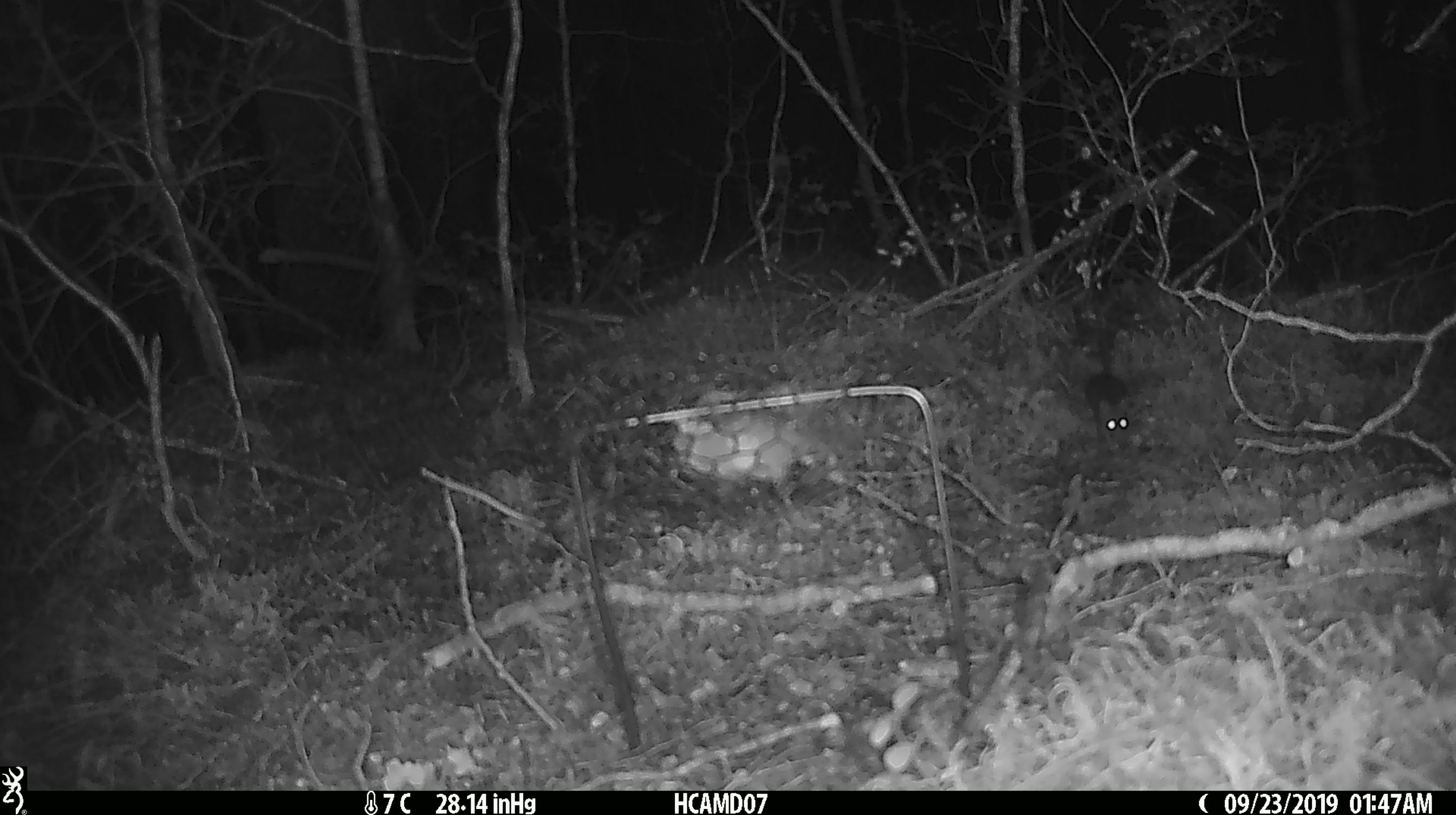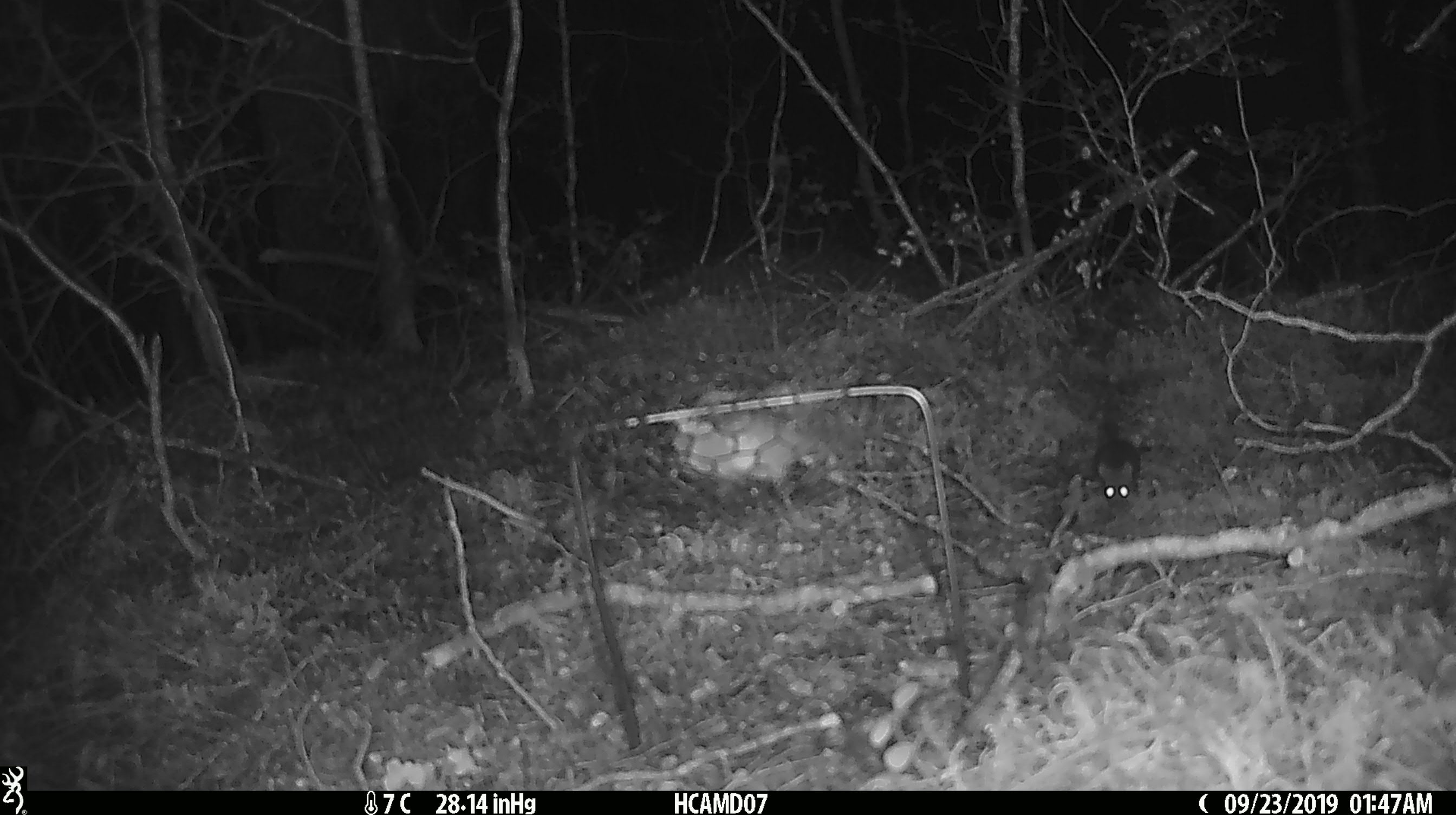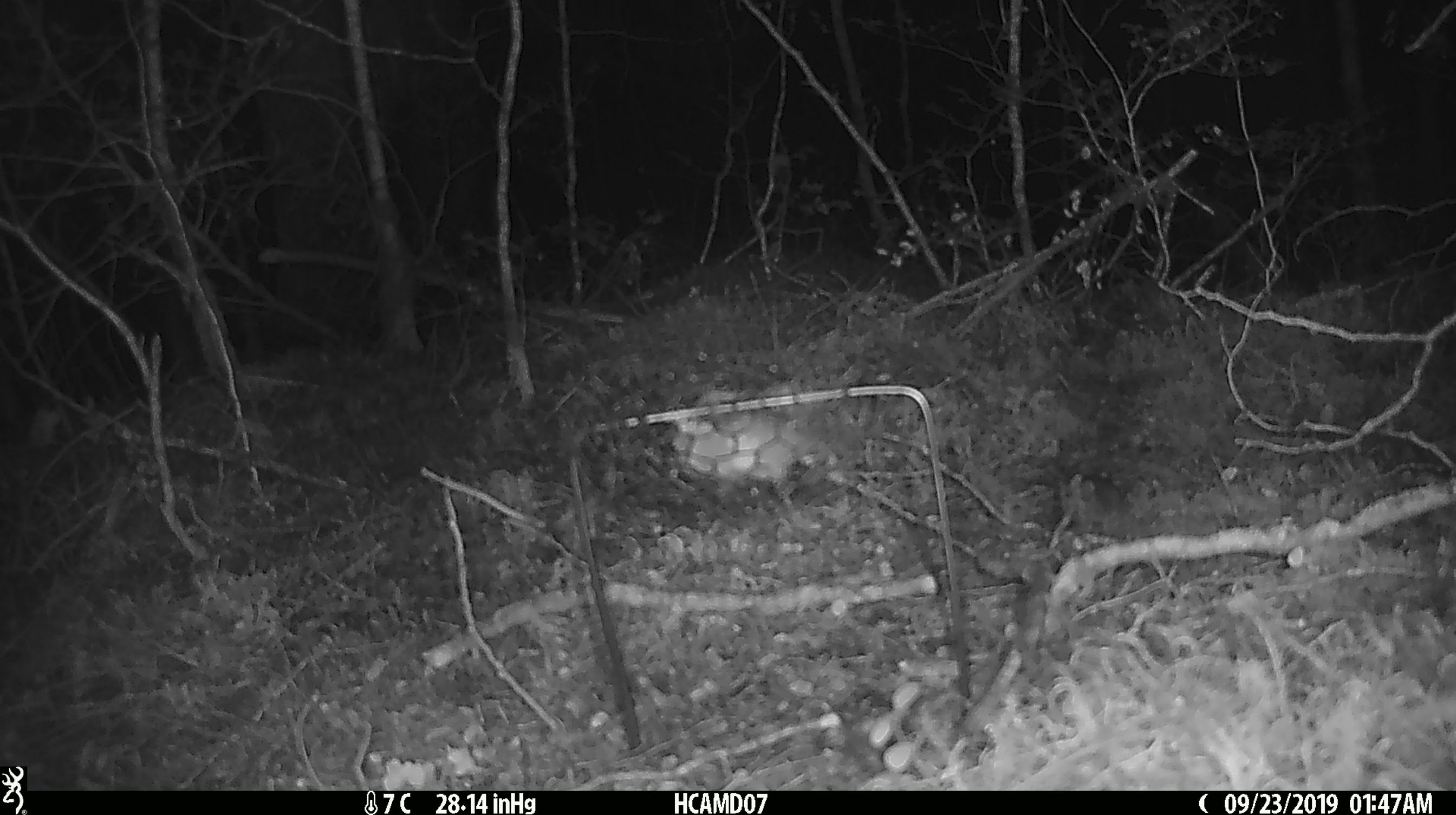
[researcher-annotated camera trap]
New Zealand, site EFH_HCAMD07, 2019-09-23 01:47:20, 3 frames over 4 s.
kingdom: Animalia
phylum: Chordata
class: Mammalia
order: Rodentia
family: Muridae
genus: Mus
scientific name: Mus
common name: mouse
Mouse (Mus).